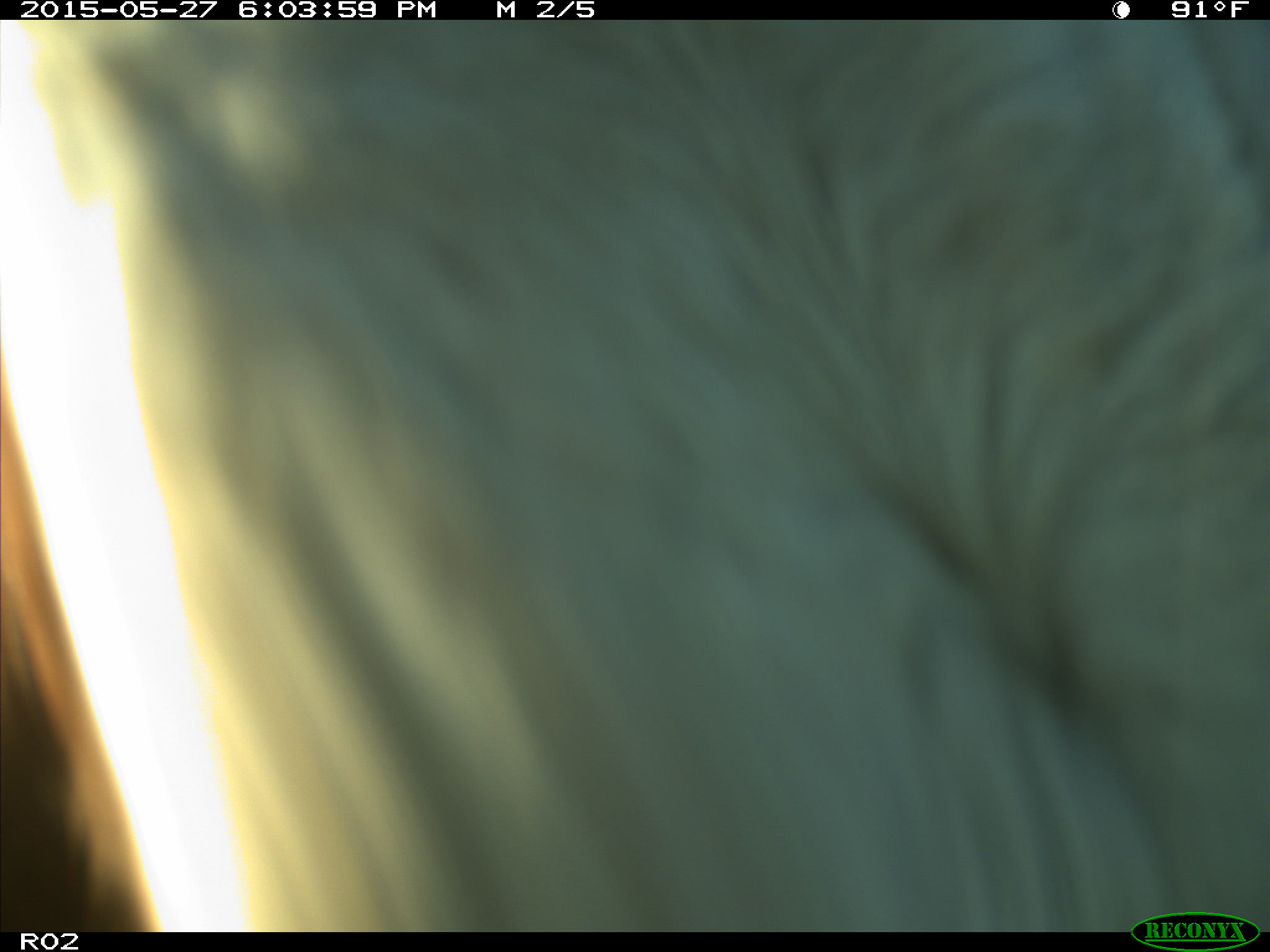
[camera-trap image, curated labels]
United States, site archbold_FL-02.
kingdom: Animalia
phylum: Chordata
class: Mammalia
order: Artiodactyla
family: Bovidae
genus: Bos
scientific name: Bos taurus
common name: domestic cow